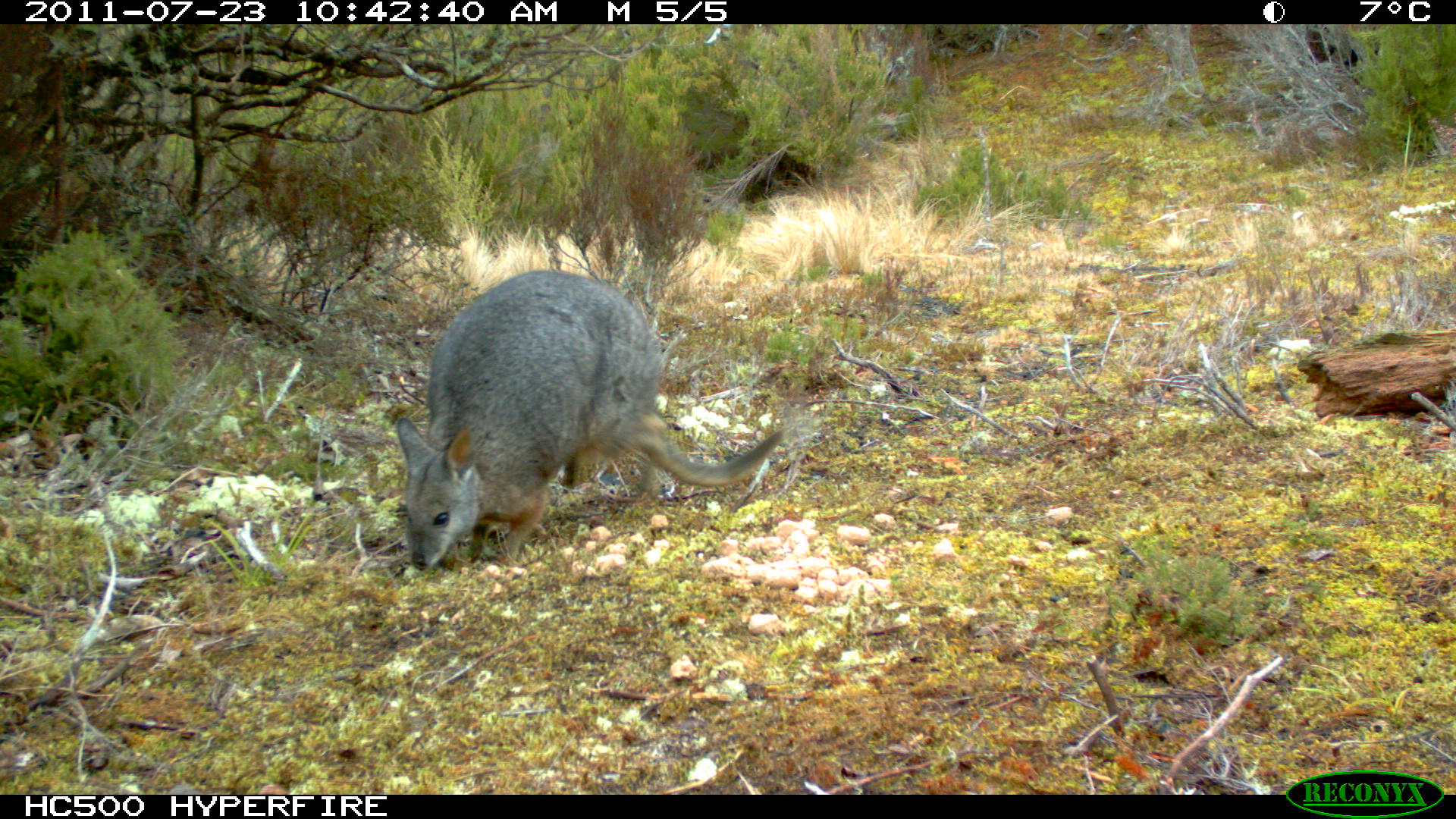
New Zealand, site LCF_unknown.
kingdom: Animalia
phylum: Chordata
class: Mammalia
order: Diprotodontia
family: Macropodidae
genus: Notamacropus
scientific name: Notamacropus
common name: wallaby